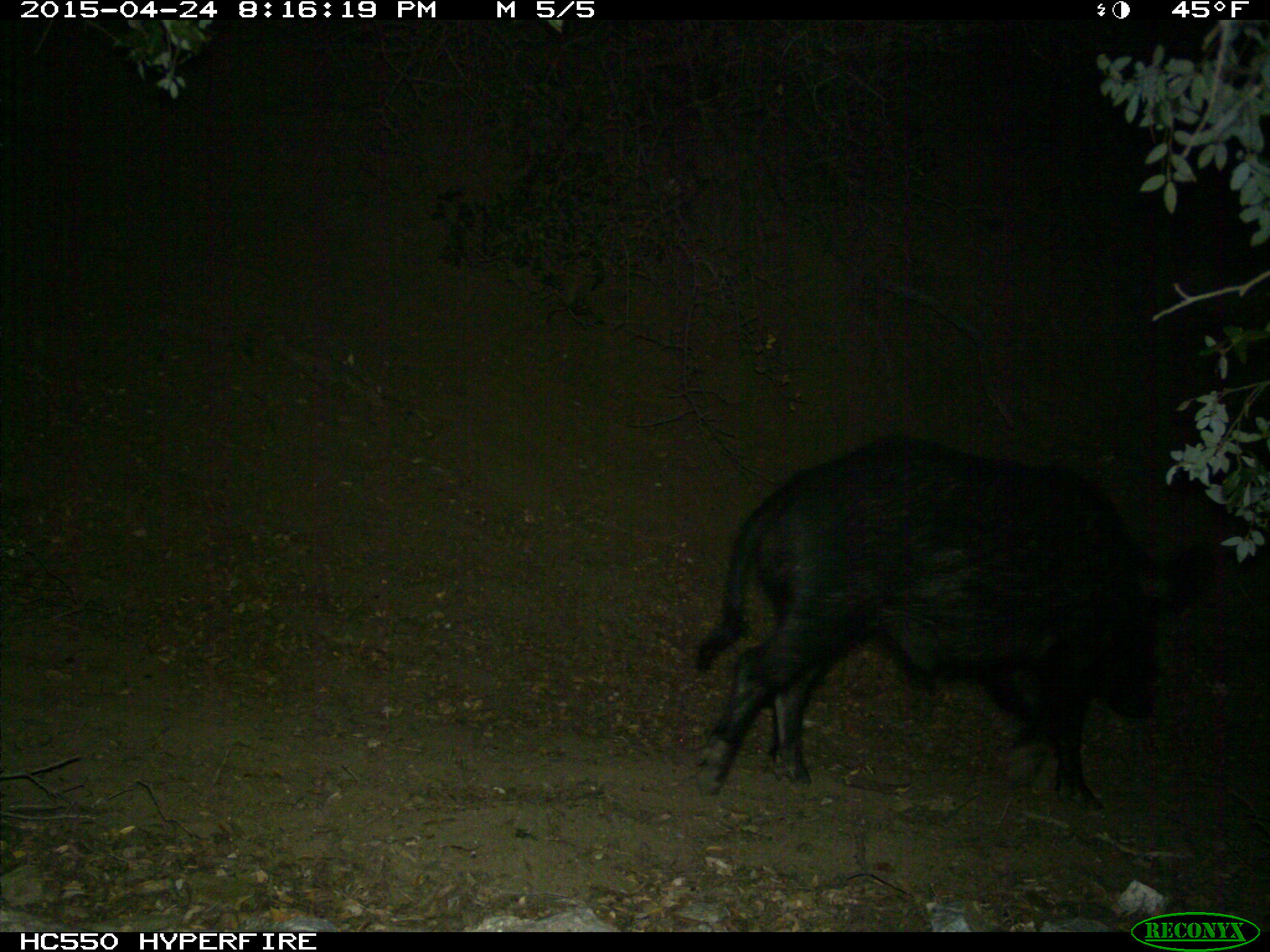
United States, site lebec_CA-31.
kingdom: Animalia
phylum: Chordata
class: Mammalia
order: Artiodactyla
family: Suidae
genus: Sus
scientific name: Sus scrofa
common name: wild boar